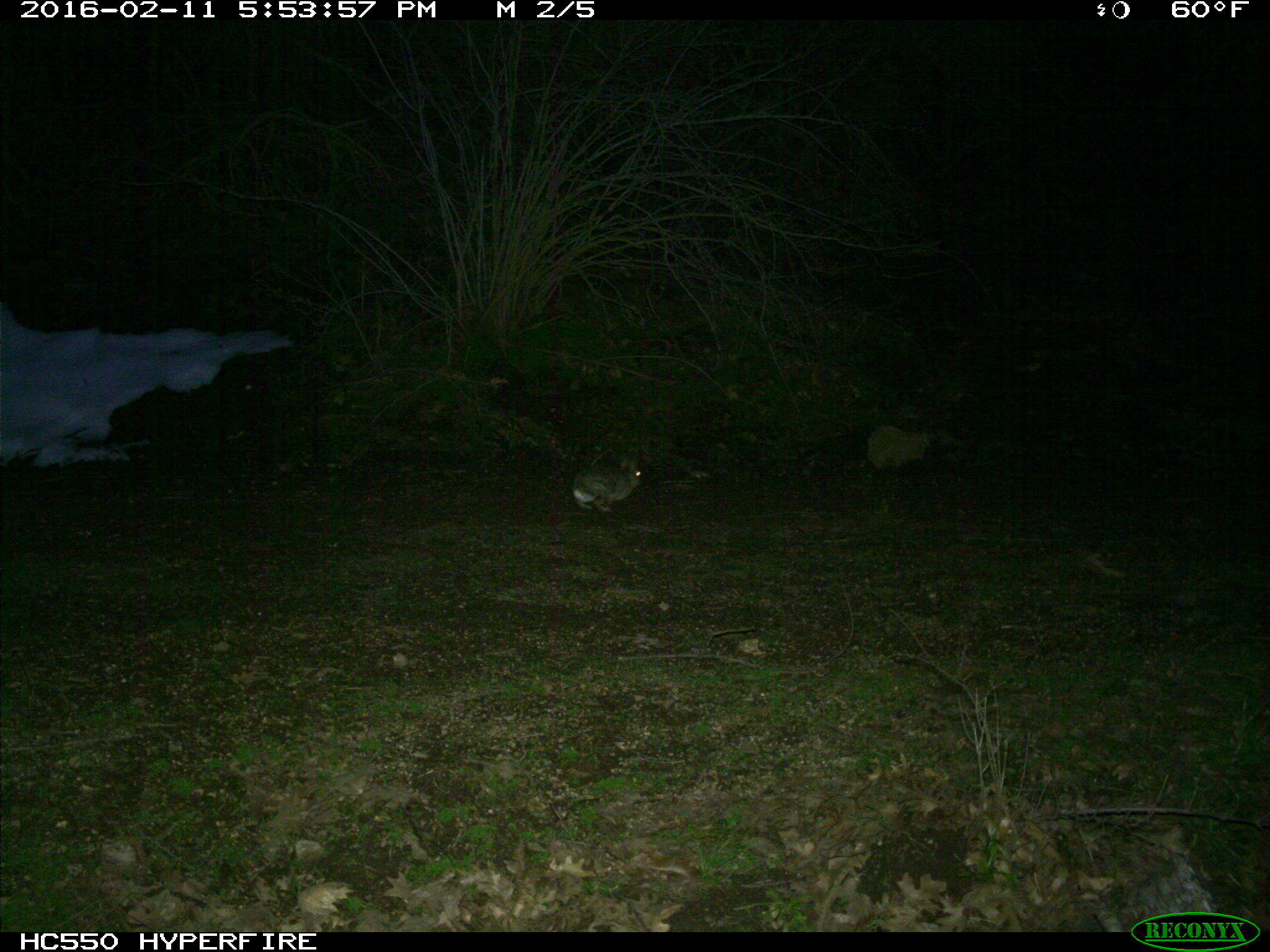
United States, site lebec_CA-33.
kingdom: Animalia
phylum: Chordata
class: Mammalia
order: Lagomorpha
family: Leporidae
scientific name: Leporidae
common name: rabbits and hares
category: unidentified rabbit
Unidentified rabbit (rabbits and hares) (Leporidae).